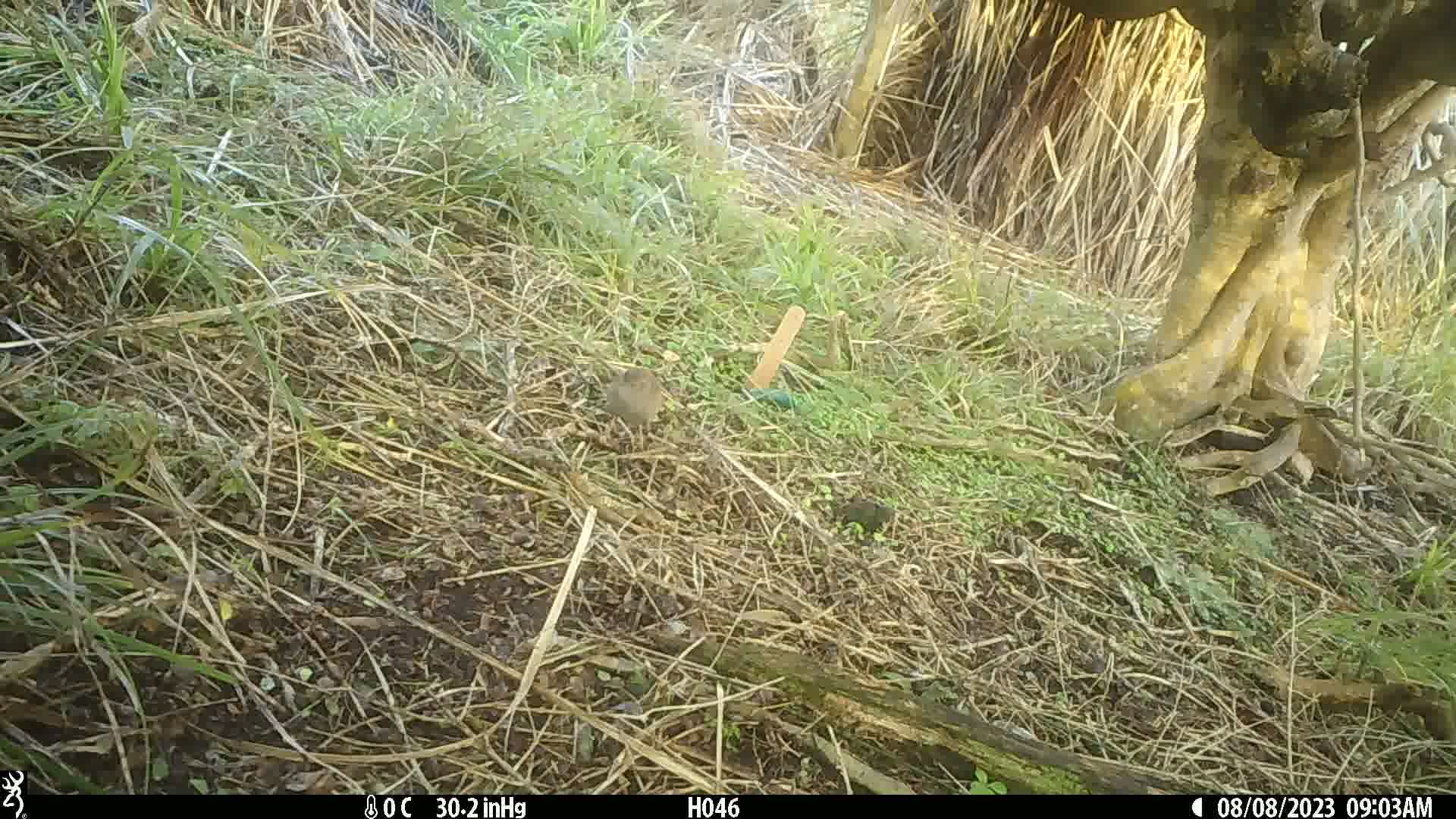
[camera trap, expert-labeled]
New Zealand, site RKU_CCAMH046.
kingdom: Animalia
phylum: Chordata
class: Aves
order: Passeriformes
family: Prunellidae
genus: Prunella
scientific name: Prunella modularis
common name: dunnock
Dunnock (Prunella modularis).